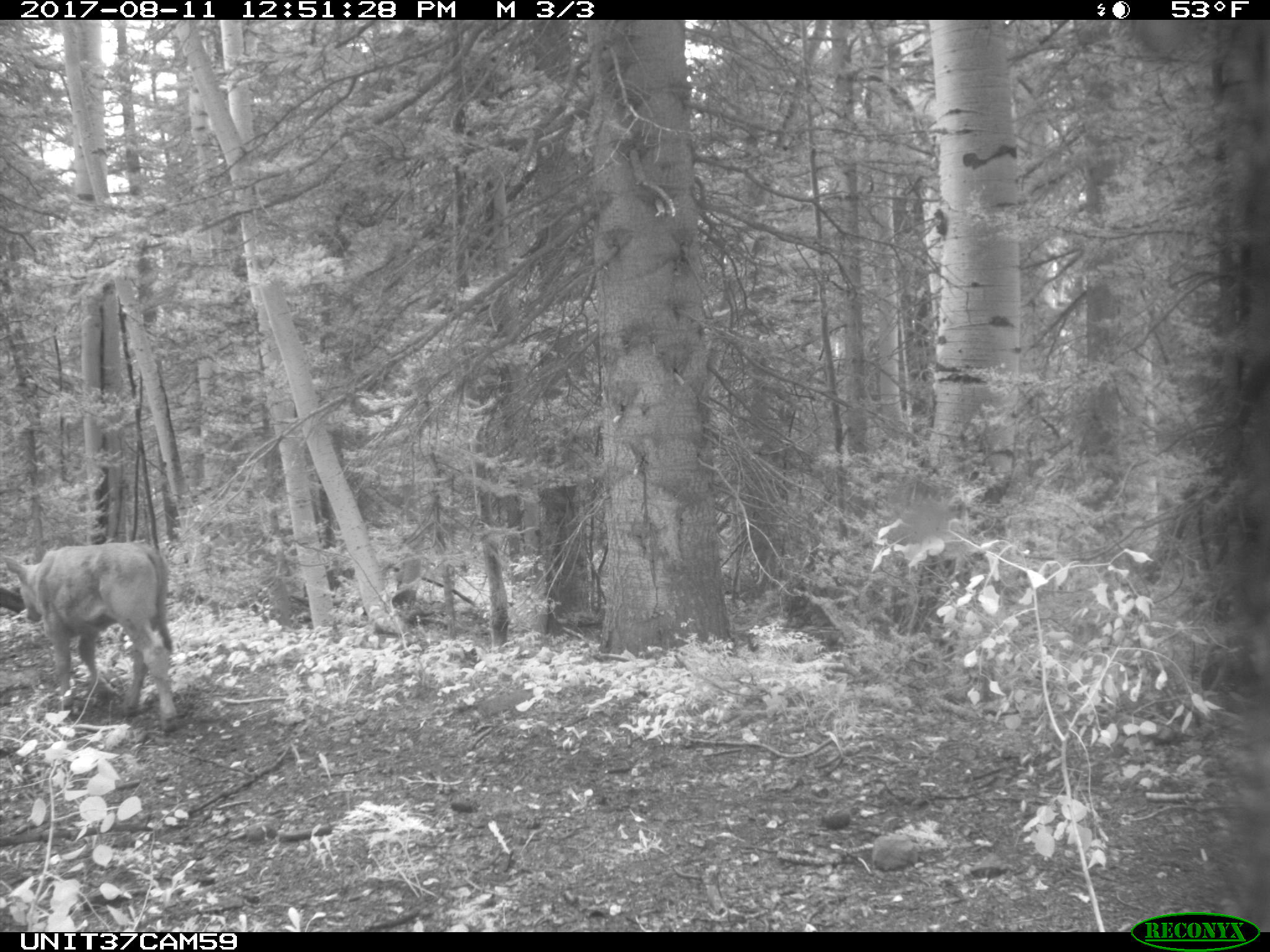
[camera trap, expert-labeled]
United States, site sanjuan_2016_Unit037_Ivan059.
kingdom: Animalia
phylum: Chordata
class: Mammalia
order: Artiodactyla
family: Bovidae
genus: Bos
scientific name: Bos taurus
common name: domestic cow